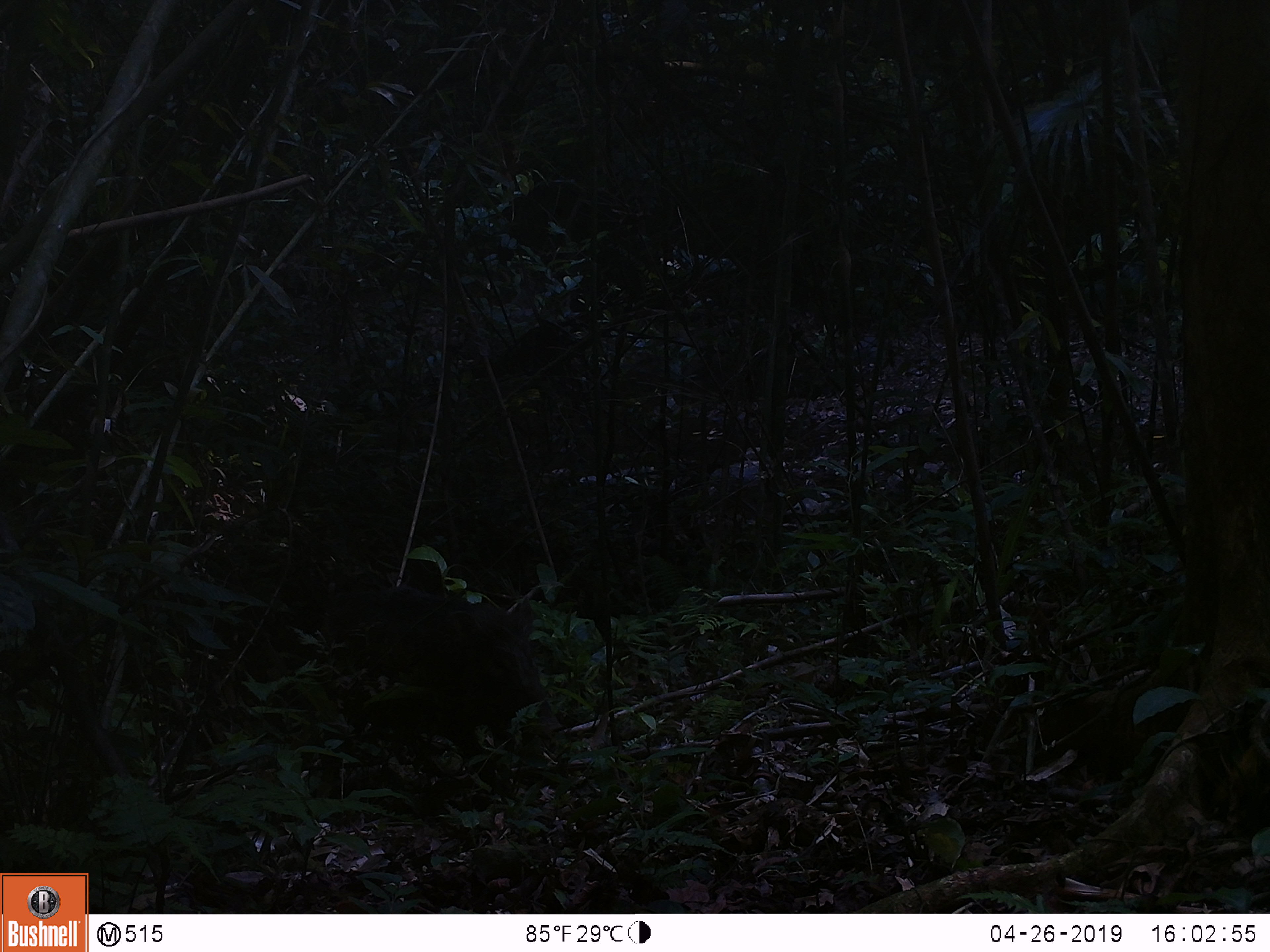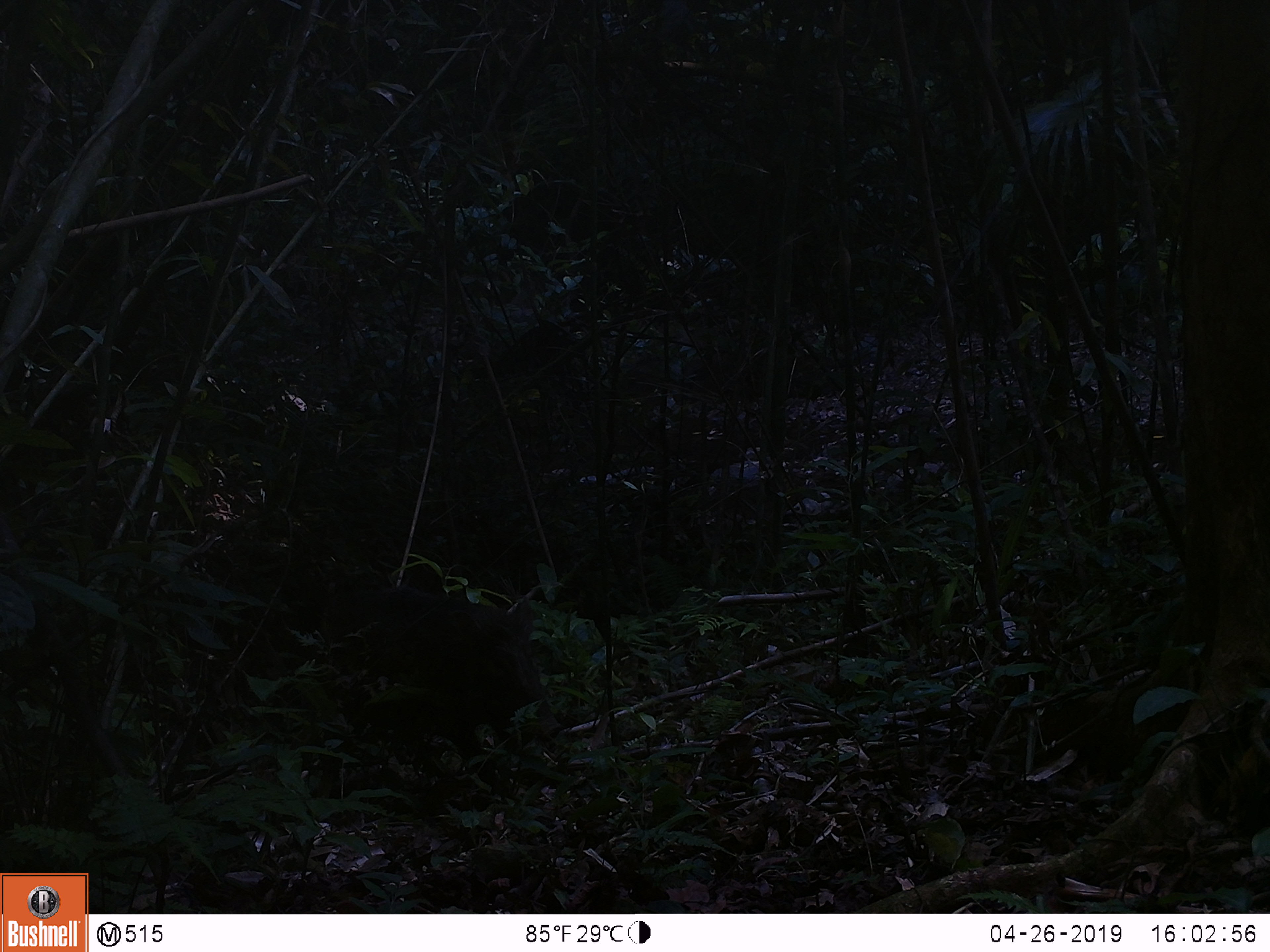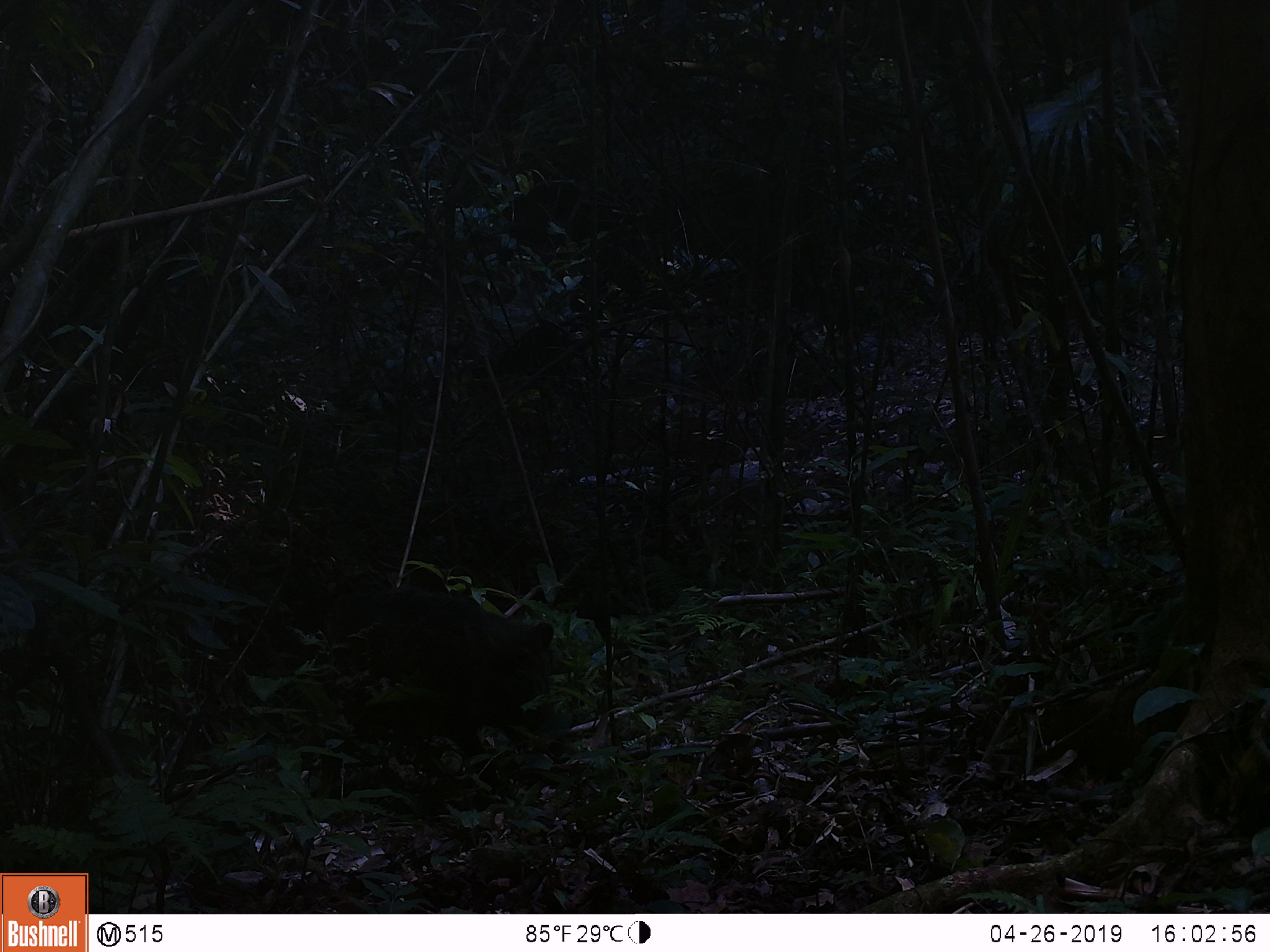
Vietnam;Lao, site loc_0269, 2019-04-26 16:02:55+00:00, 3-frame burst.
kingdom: Animalia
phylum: Chordata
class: Mammalia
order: Artiodactyla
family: Suidae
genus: Sus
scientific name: Sus scrofa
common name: eurasian wild pig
Eurasian wild pig (Sus scrofa). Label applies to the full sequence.